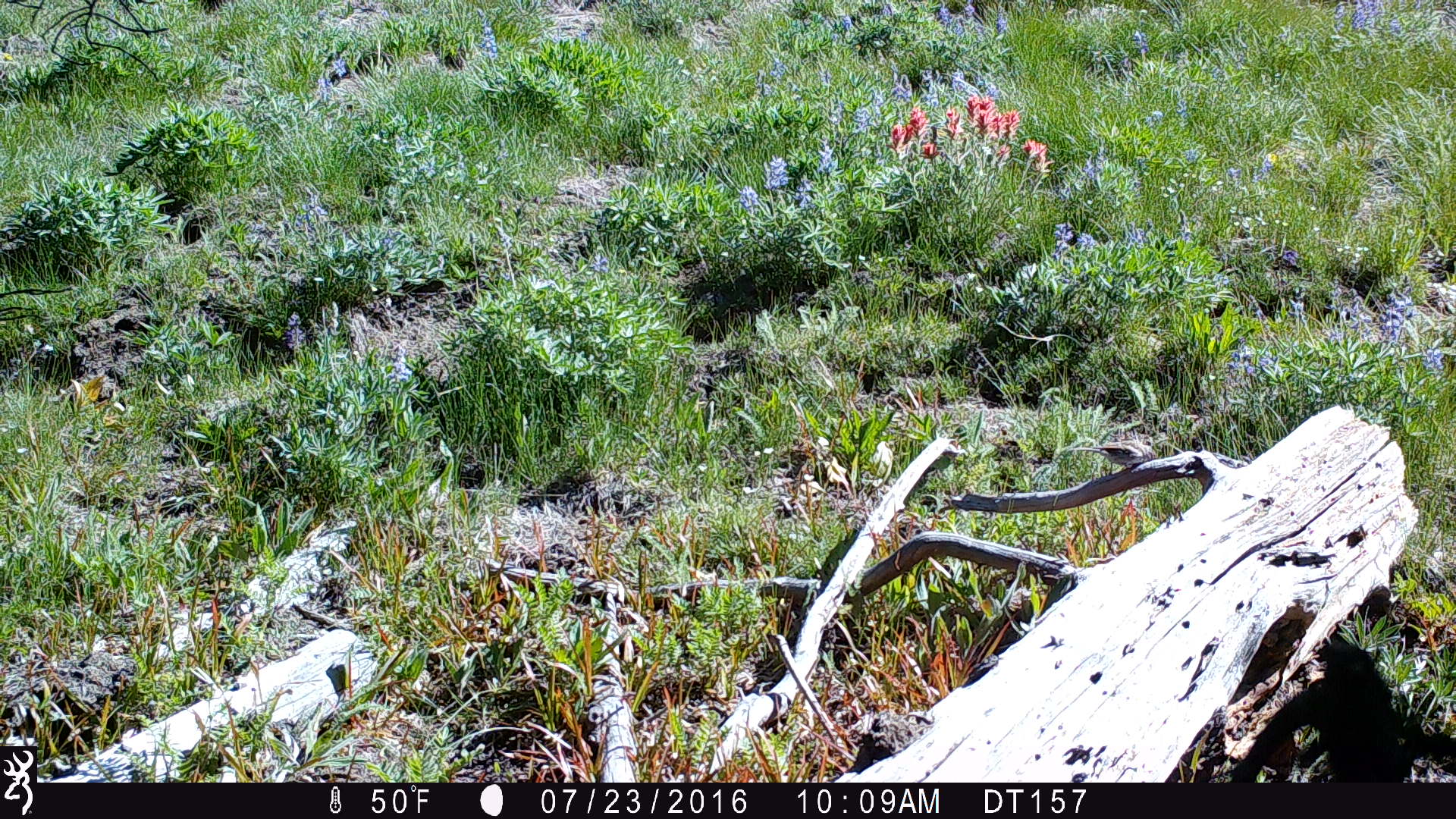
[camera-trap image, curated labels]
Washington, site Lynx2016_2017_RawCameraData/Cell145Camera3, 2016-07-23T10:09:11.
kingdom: Animalia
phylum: Chordata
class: Aves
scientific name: Aves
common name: birds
Aves (birds). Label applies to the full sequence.